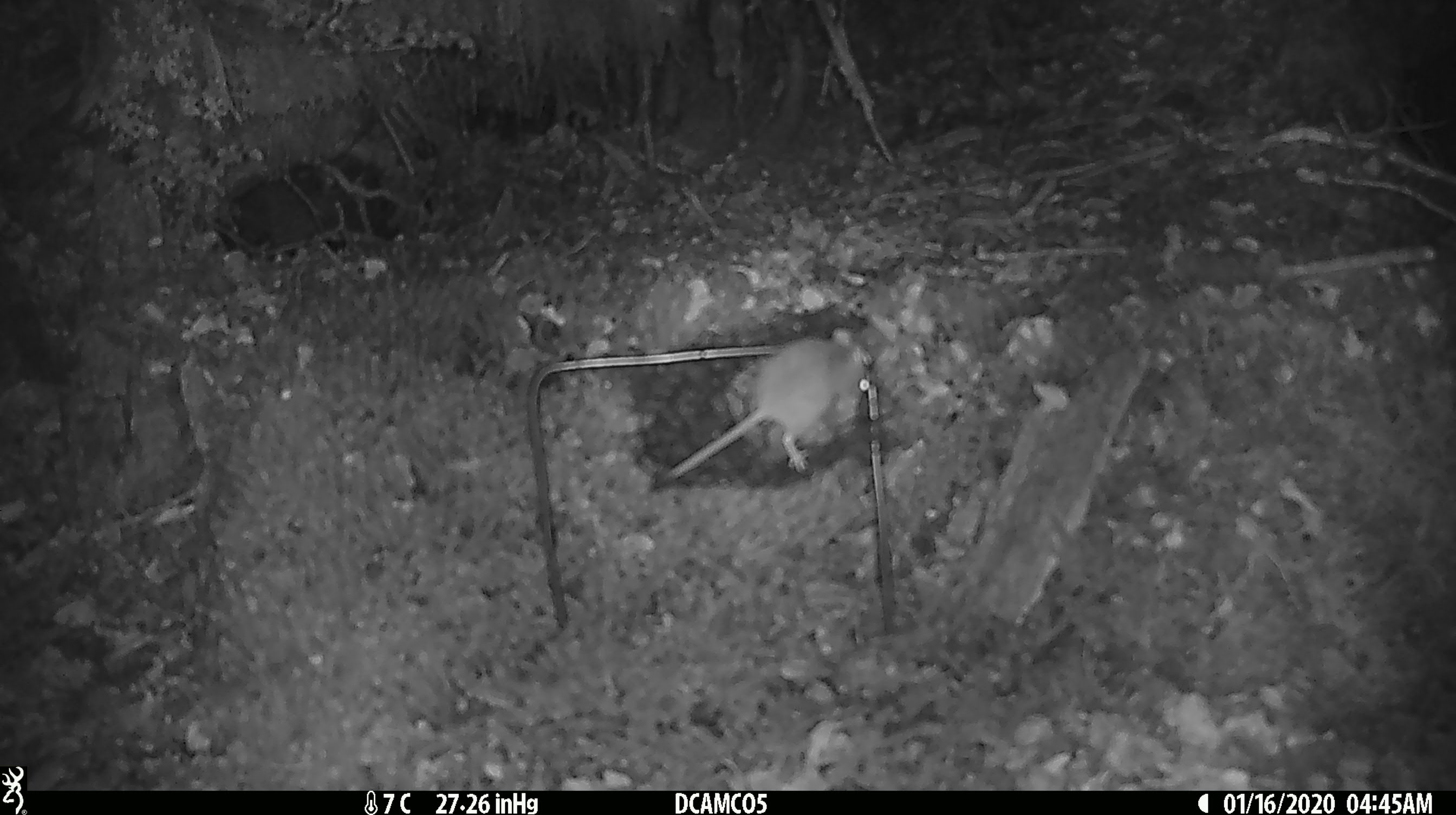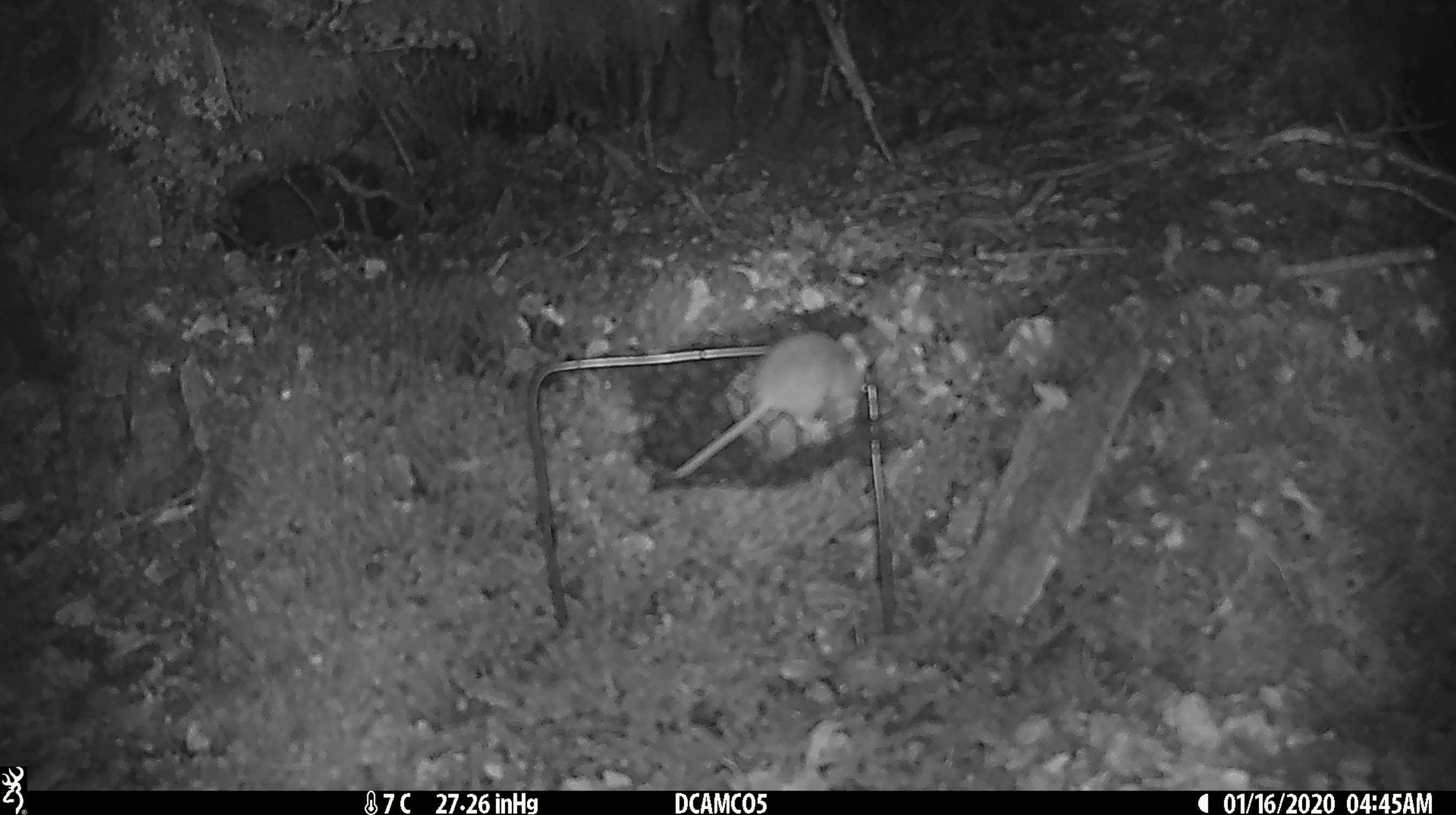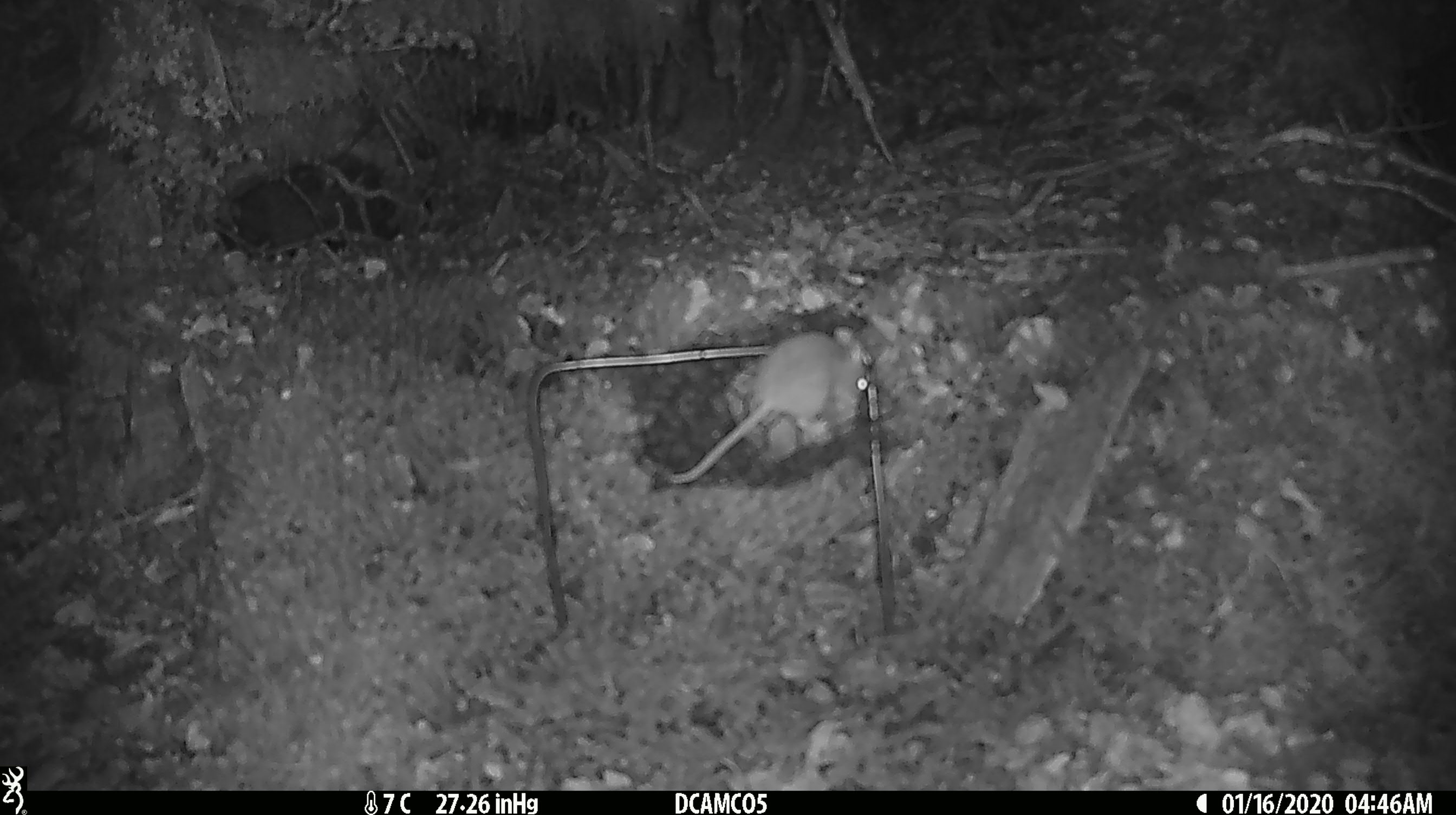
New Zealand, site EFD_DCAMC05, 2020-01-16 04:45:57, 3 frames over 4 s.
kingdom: Animalia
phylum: Chordata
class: Mammalia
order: Rodentia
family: Muridae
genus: Mus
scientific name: Mus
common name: mouse